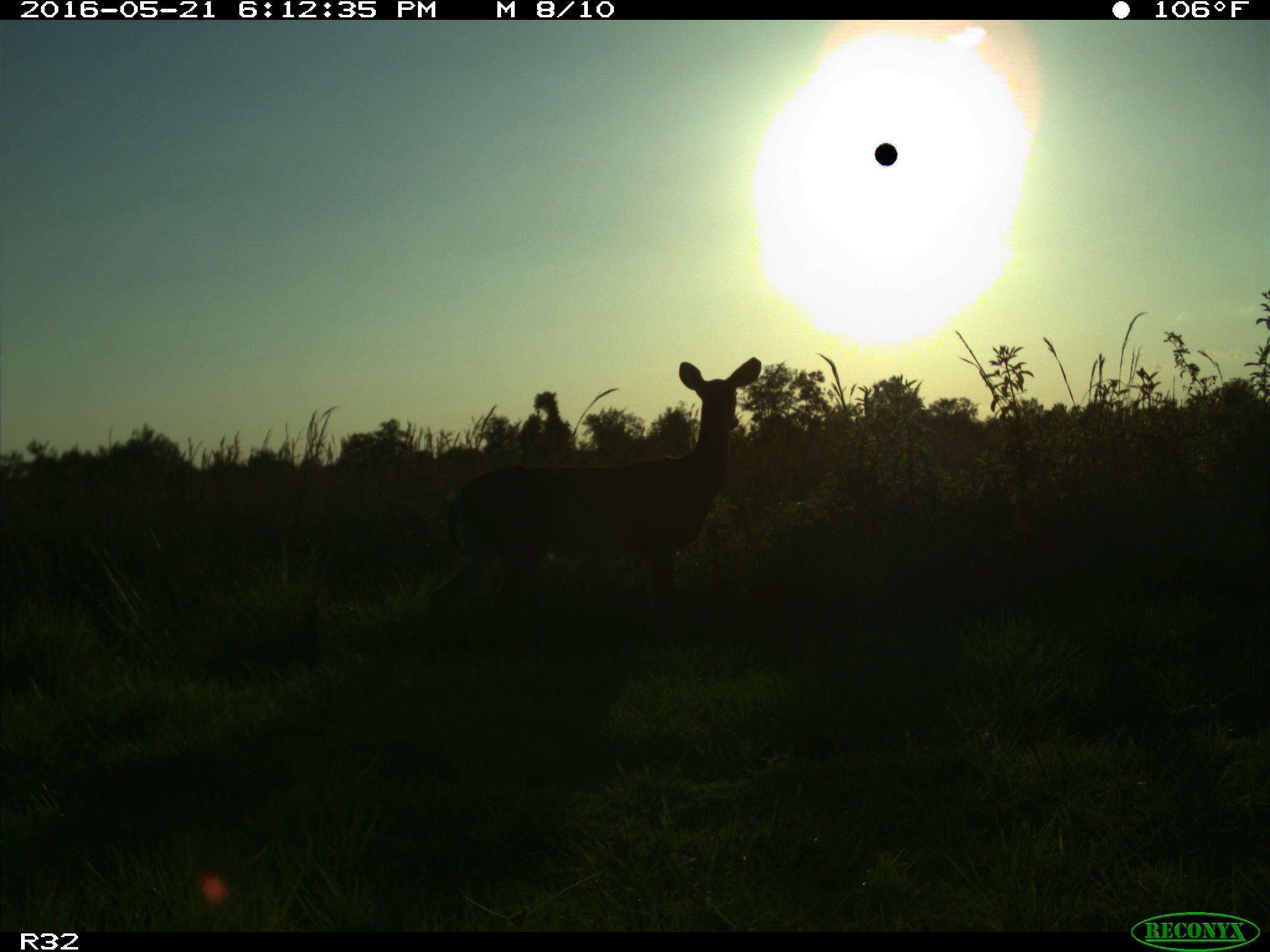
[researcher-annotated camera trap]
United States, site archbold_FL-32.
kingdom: Animalia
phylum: Chordata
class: Mammalia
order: Artiodactyla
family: Cervidae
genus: Odocoileus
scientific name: Odocoileus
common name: deer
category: unidentified deer